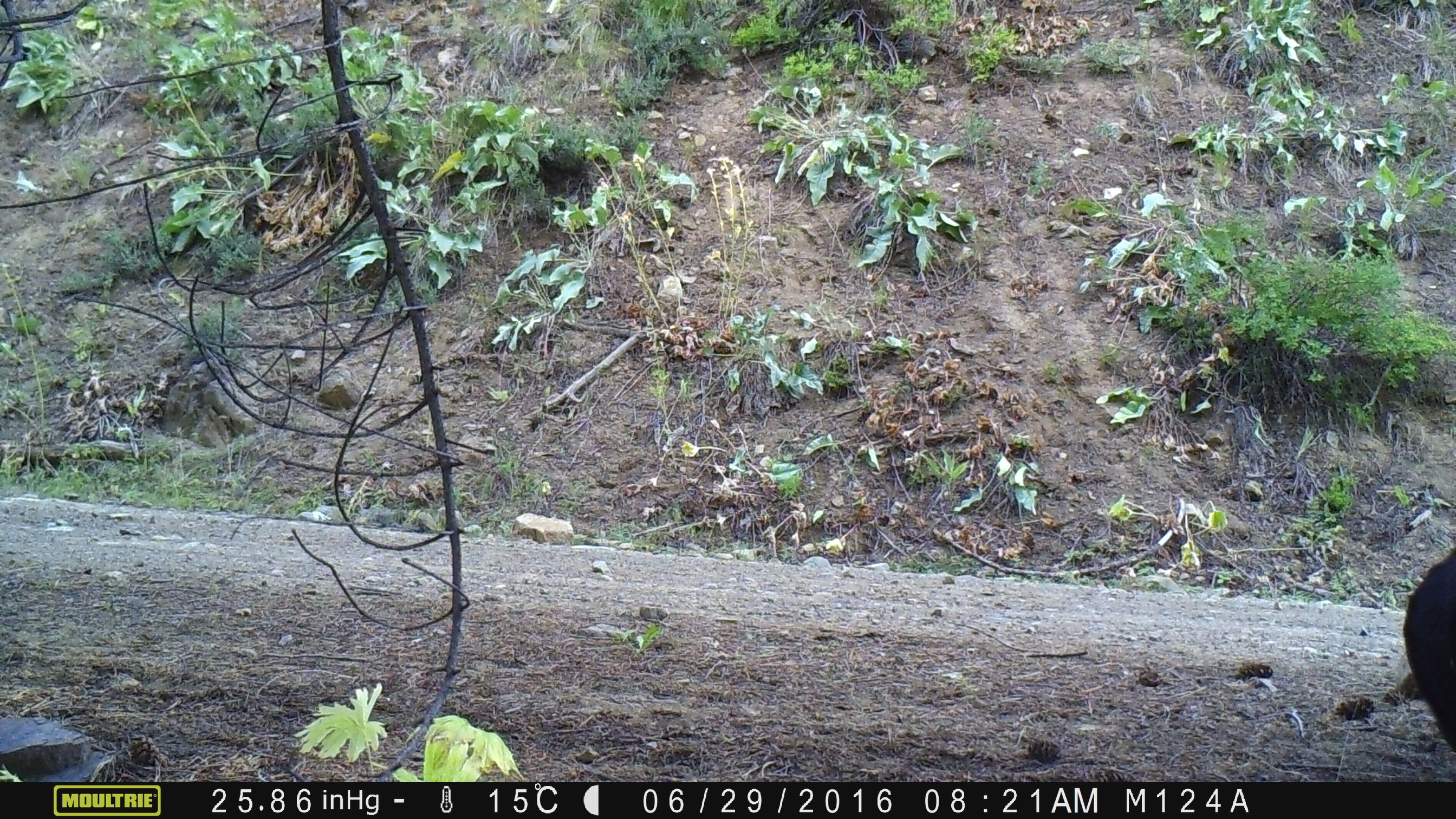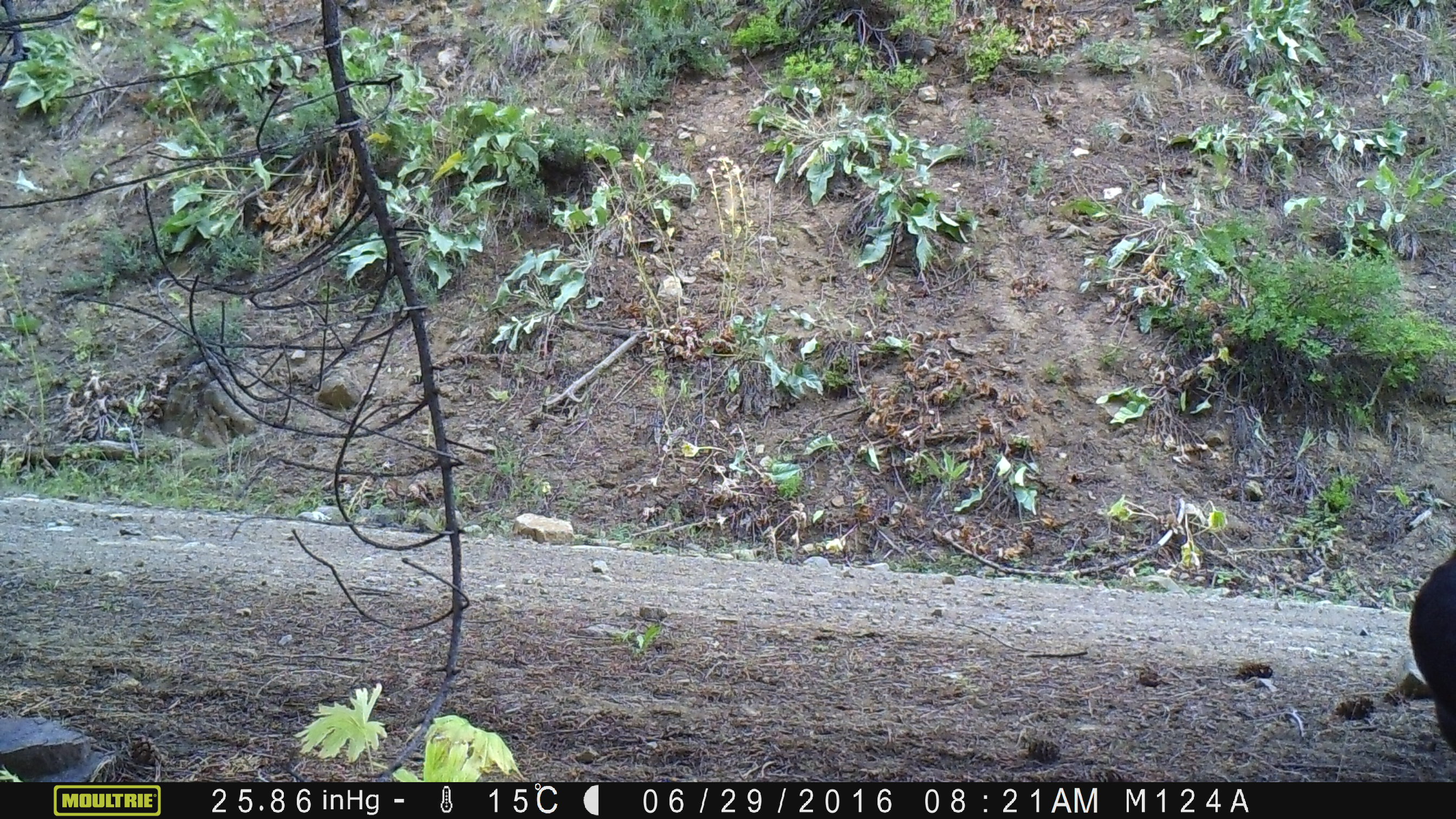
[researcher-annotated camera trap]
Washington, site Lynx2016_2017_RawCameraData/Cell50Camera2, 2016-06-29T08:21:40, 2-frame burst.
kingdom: Animalia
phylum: Chordata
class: Mammalia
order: Artiodactyla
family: Bovidae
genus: Bos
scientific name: Bos taurus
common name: domestic cattle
Domestic cattle (Bos taurus). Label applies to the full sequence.